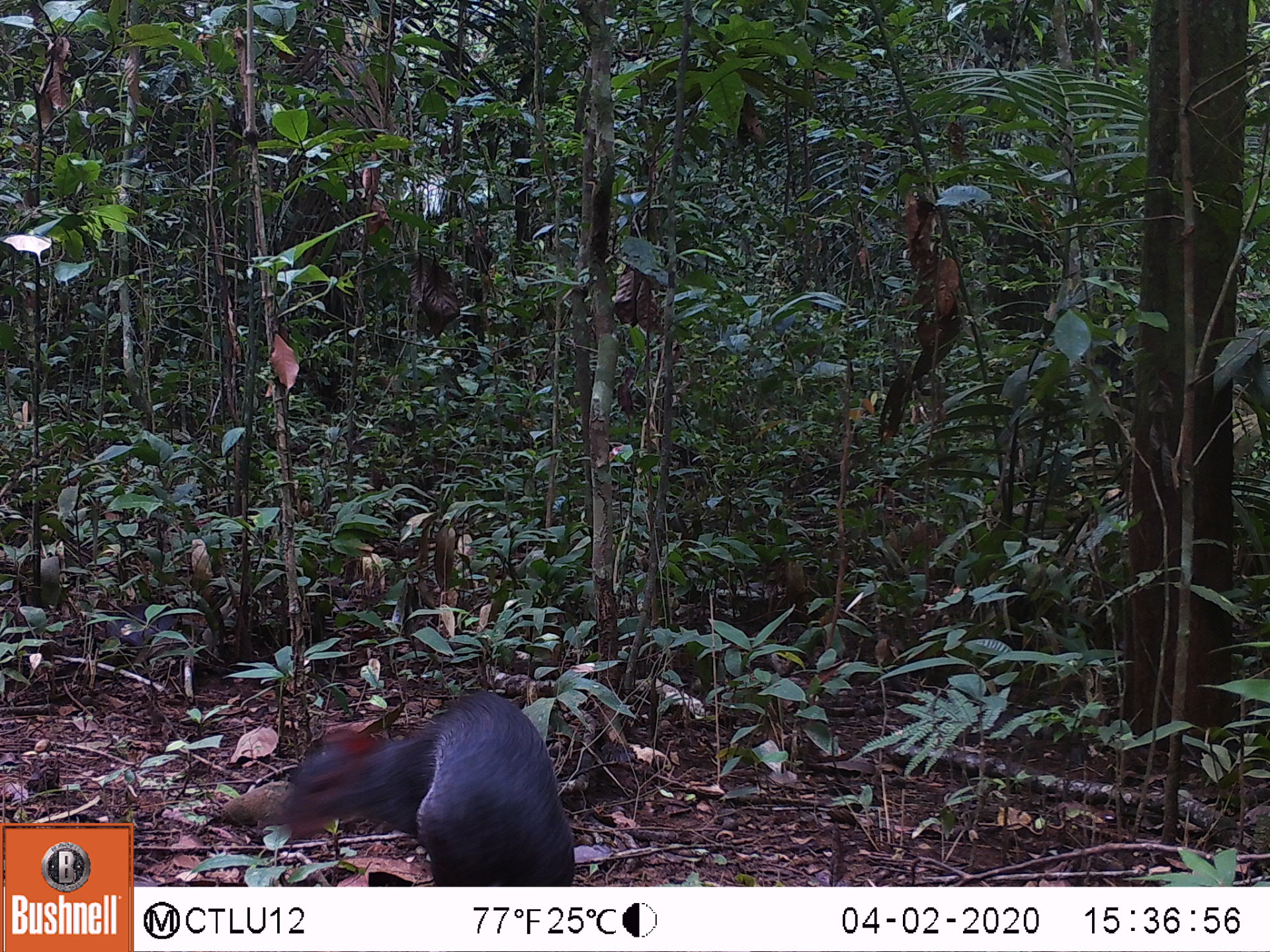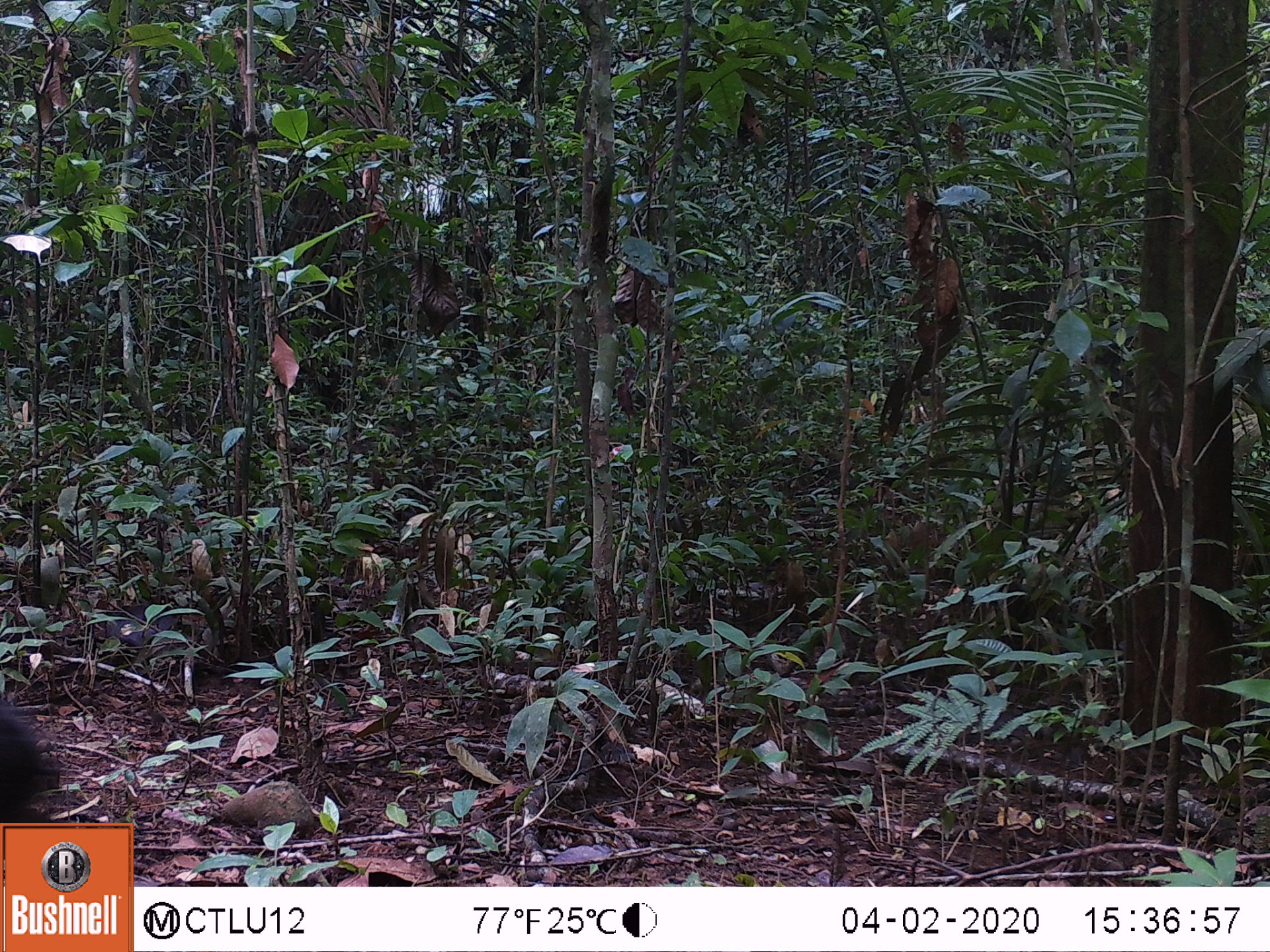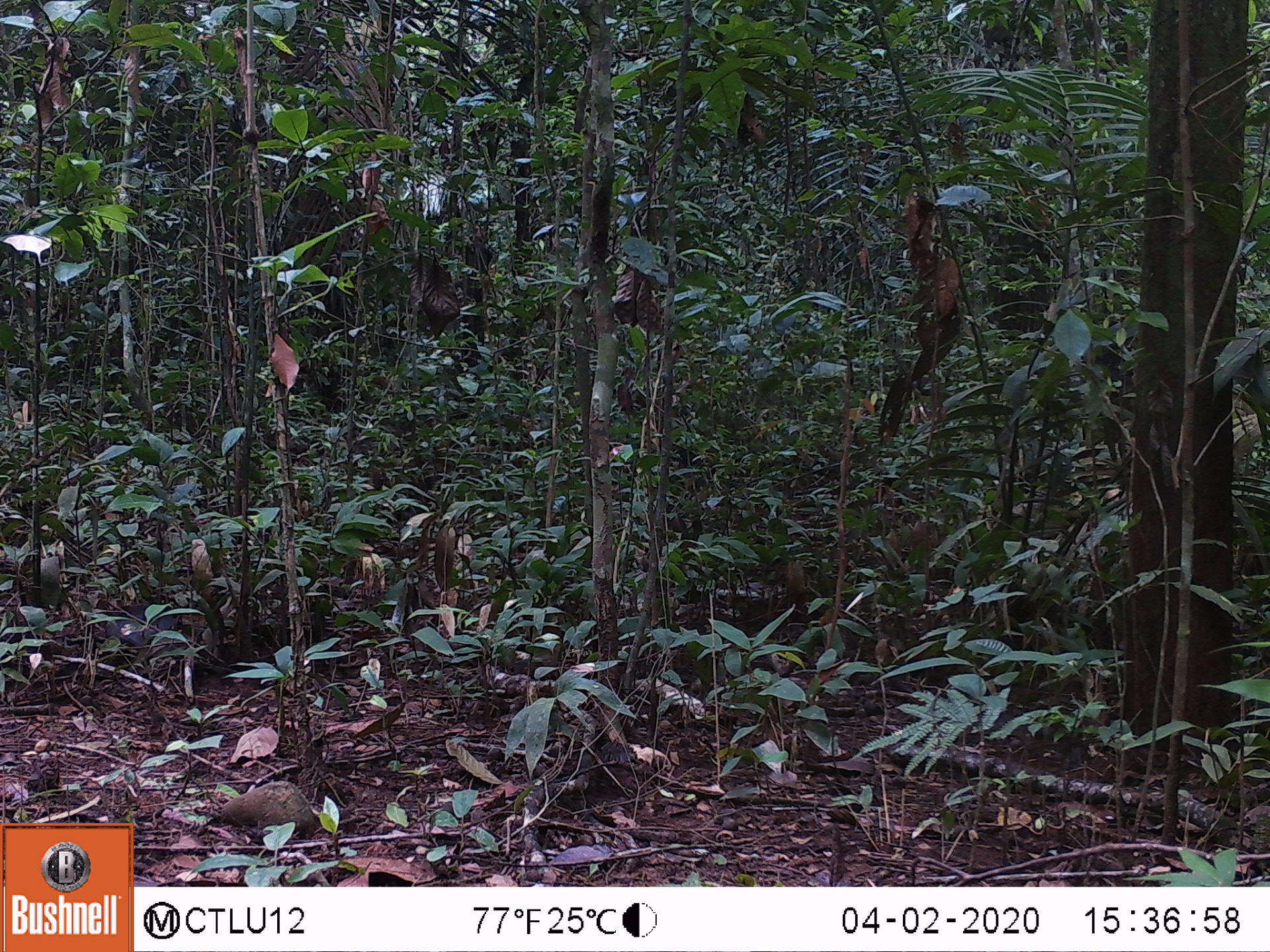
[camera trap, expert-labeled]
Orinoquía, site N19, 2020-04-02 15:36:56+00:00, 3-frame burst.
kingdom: Animalia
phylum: Chordata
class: Mammalia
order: Rodentia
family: Dasyproctidae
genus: Dasyprocta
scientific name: Dasyprocta fuliginosa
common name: black agouti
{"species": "black agouti (Dasyprocta fuliginosa)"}